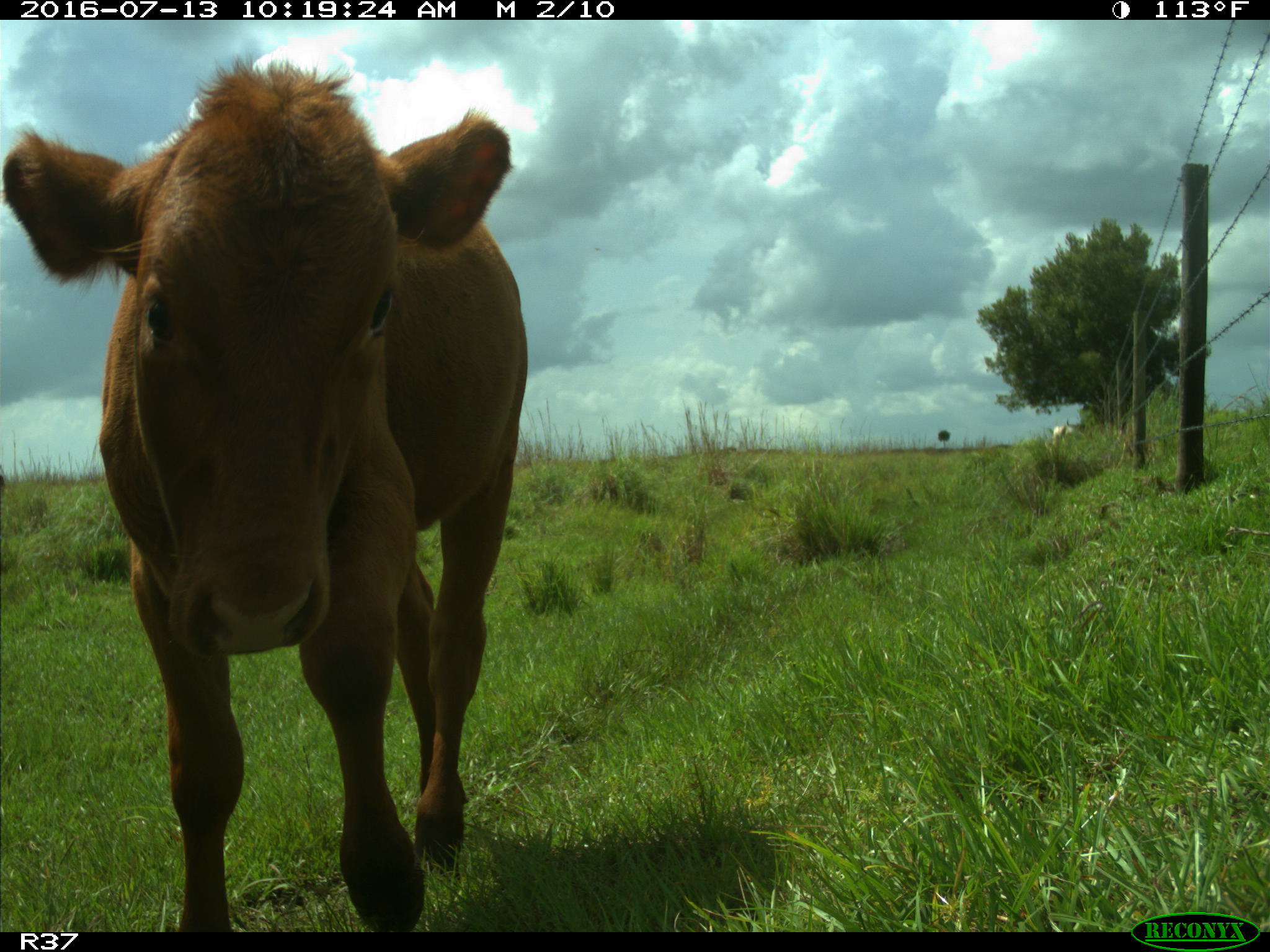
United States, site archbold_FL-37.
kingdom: Animalia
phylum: Chordata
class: Mammalia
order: Artiodactyla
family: Bovidae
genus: Bos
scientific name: Bos taurus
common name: domestic cow